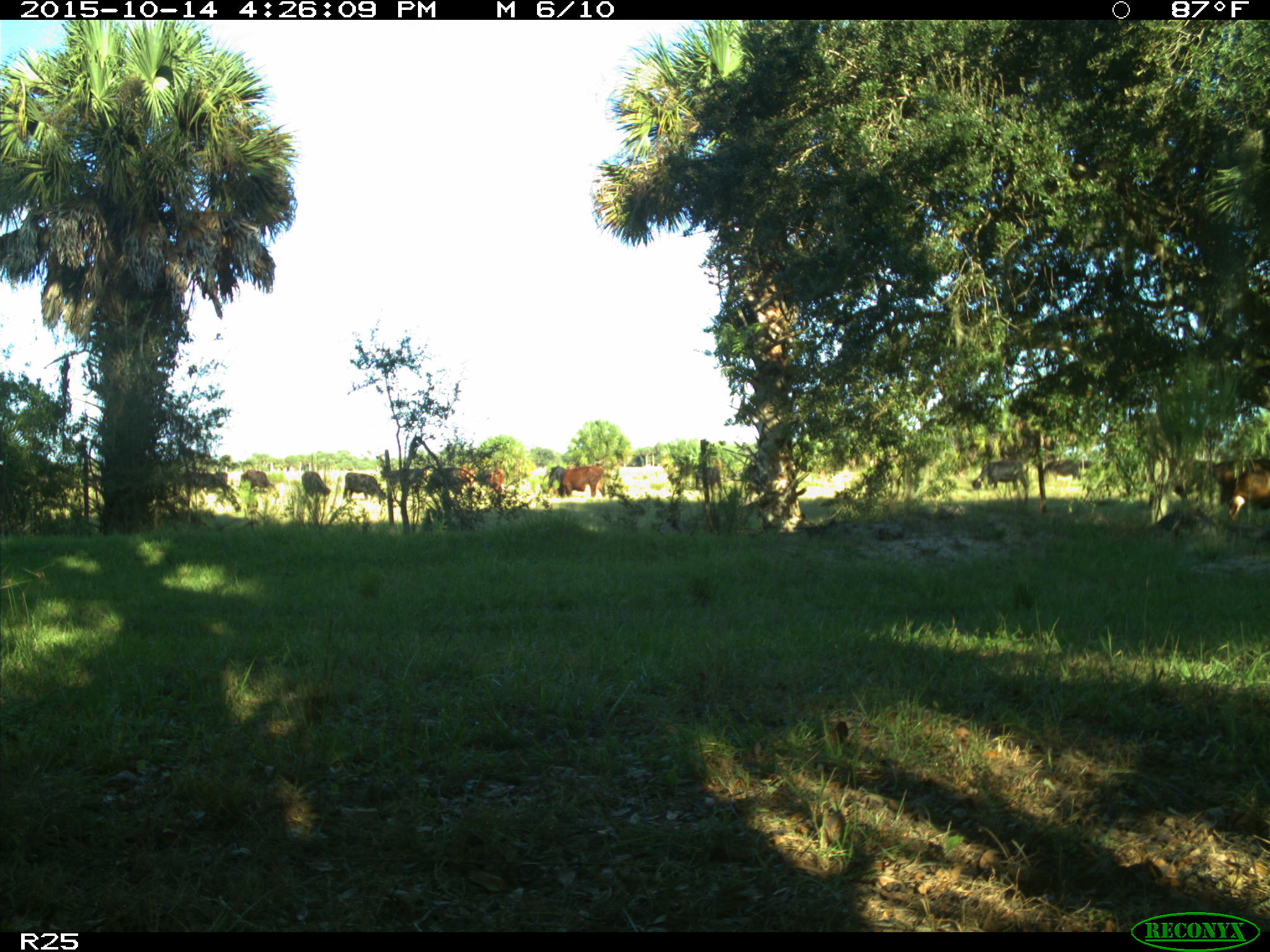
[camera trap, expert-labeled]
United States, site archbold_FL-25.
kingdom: Animalia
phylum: Chordata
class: Mammalia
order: Artiodactyla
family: Bovidae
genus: Bos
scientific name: Bos taurus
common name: domestic cow